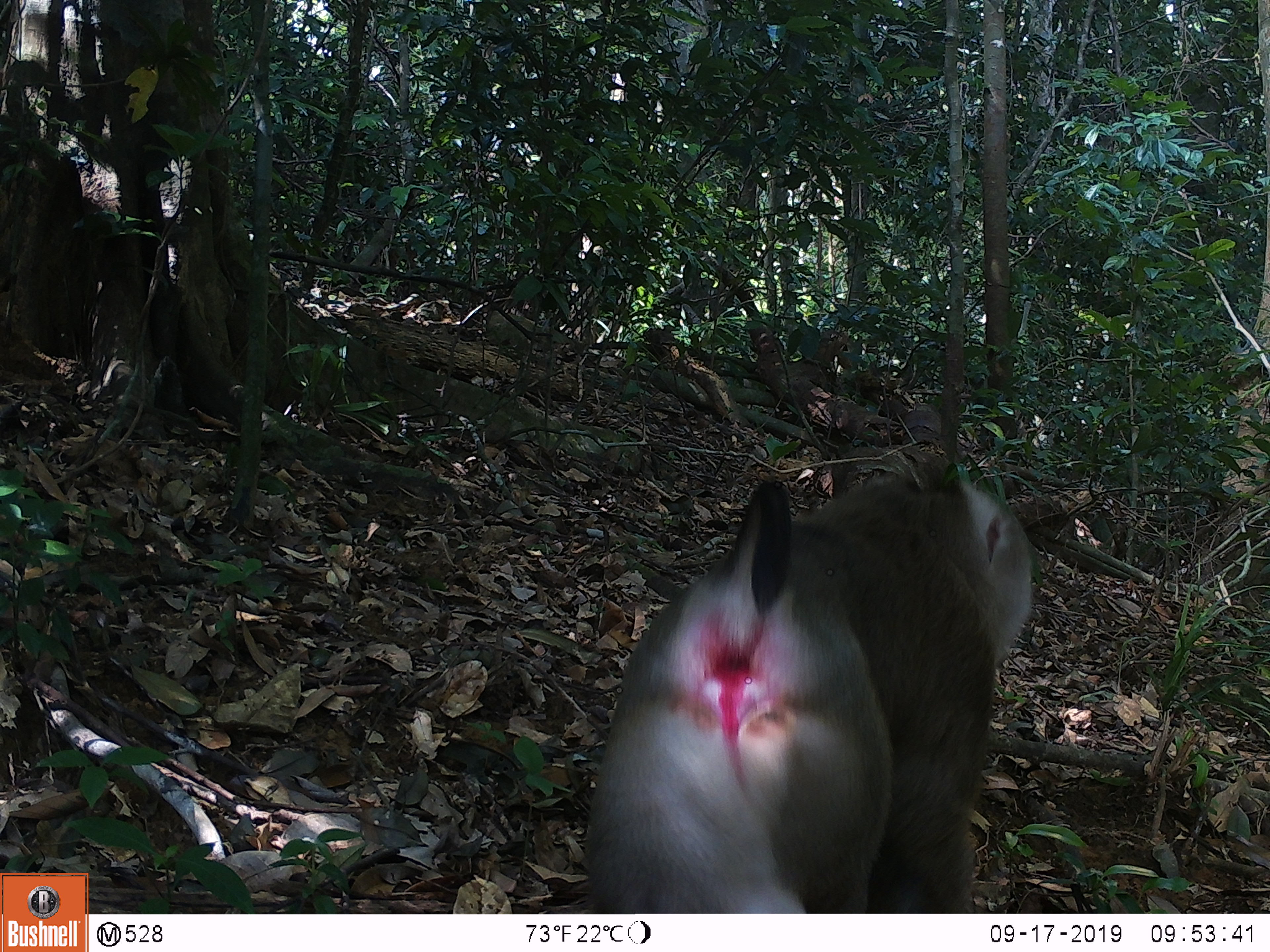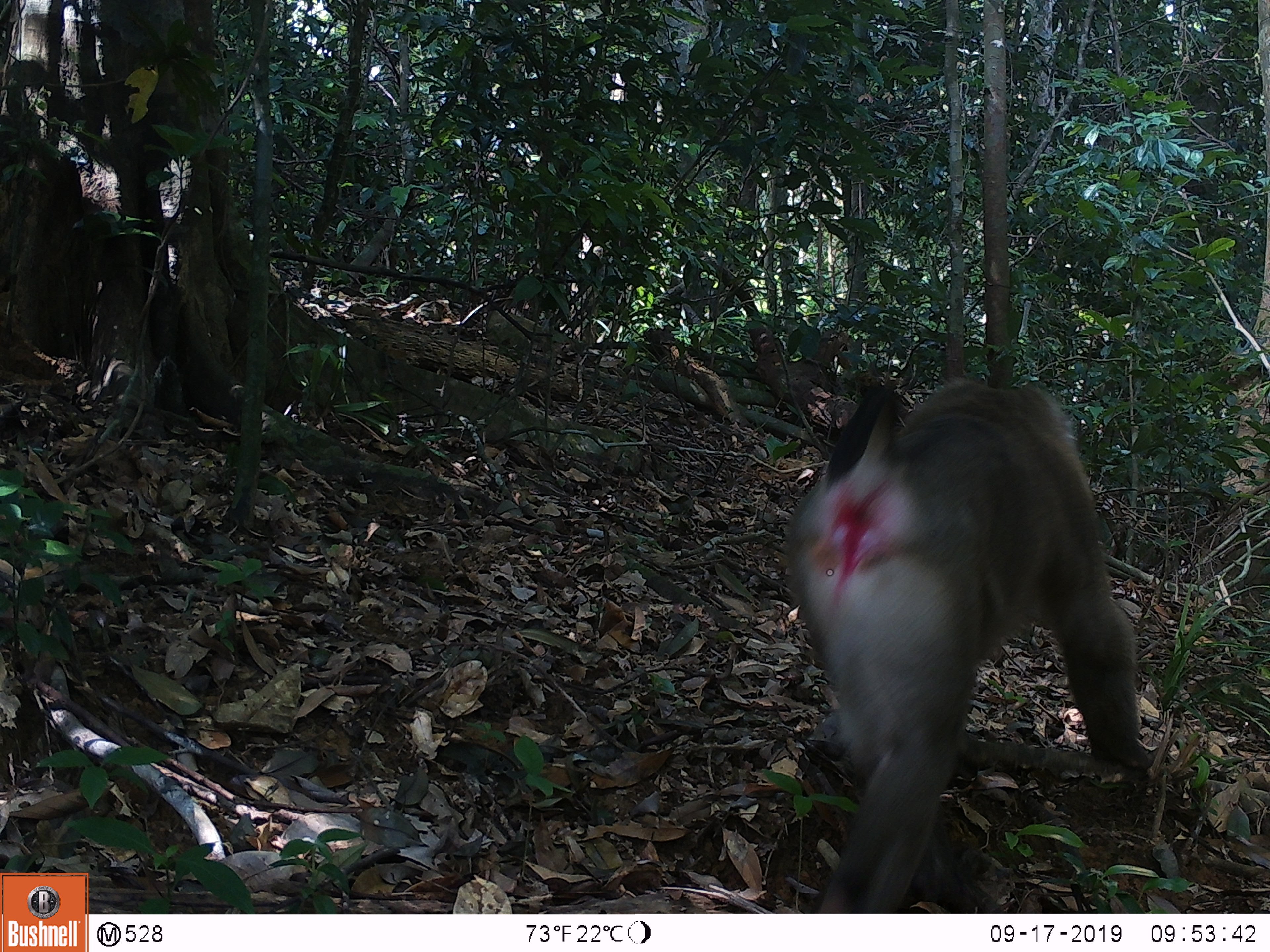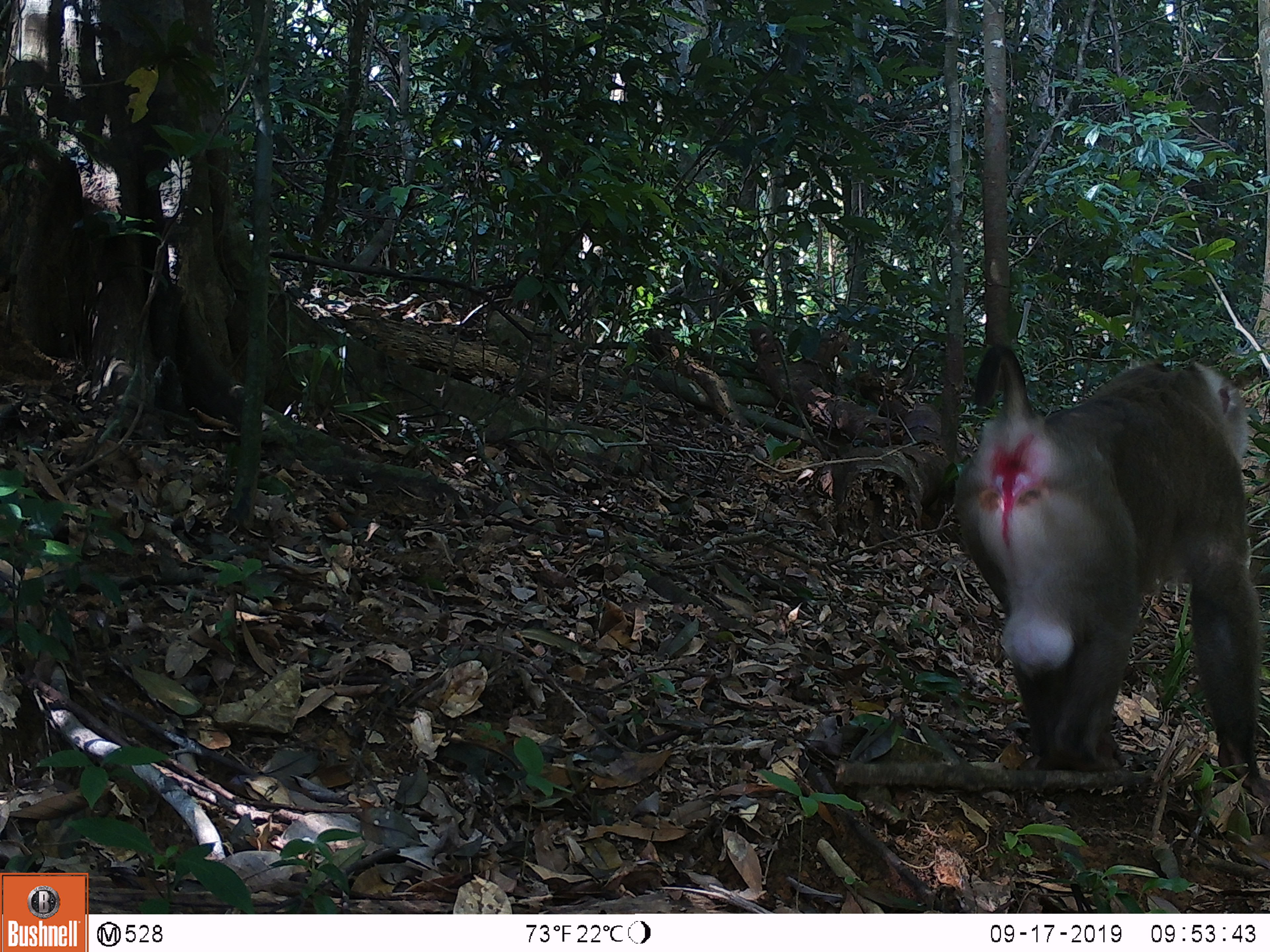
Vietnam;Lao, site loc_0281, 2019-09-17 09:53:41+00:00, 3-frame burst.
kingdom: Animalia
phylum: Chordata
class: Mammalia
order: Primates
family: Cercopithecidae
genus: Macaca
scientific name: Macaca nemestrina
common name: pig-tailed macaque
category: pig tailed macaque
Pig tailed macaque (pig-tailed macaque) (Macaca nemestrina). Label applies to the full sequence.